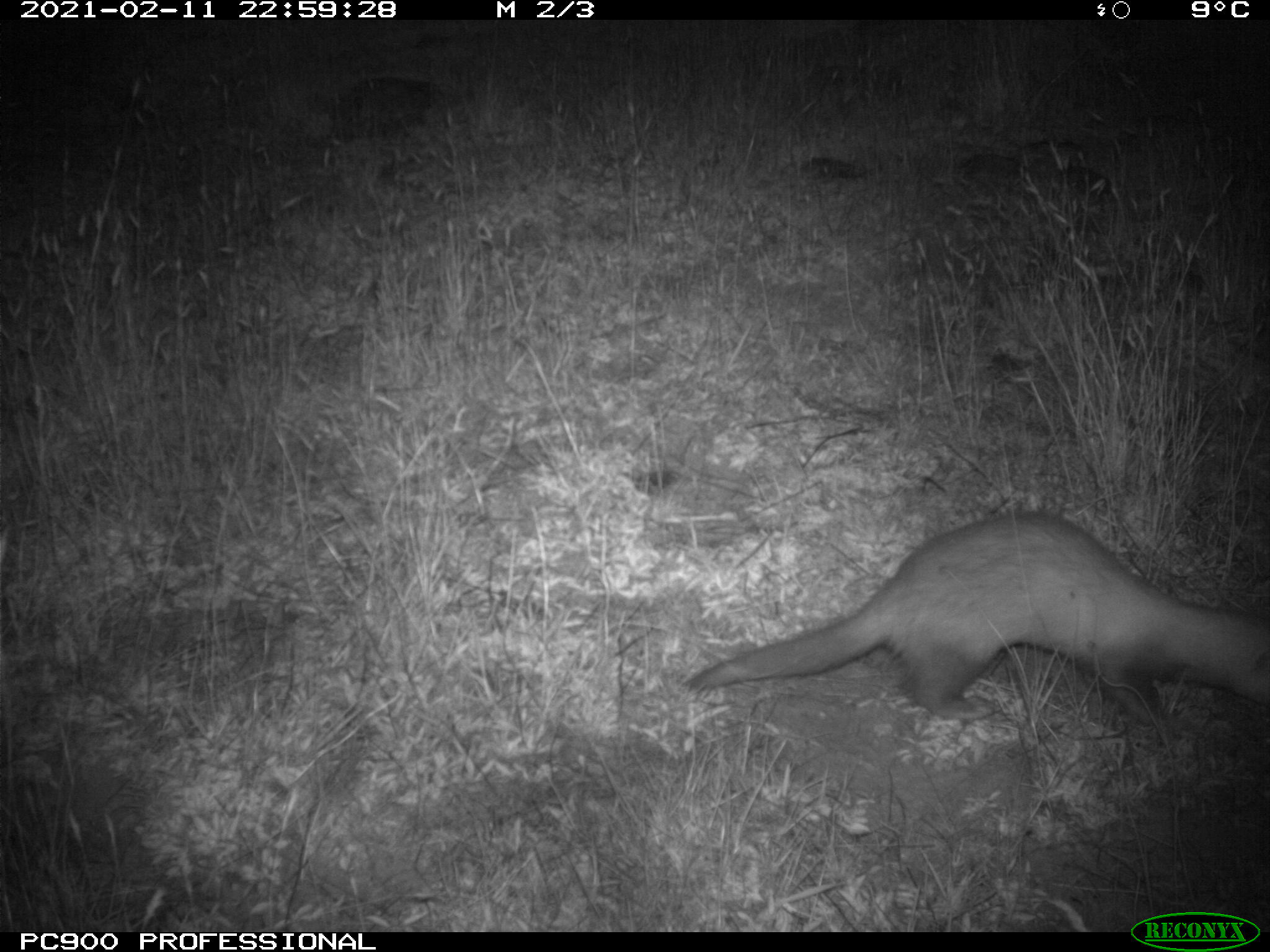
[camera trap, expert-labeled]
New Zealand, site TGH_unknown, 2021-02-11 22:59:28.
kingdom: Animalia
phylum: Chordata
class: Mammalia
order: Carnivora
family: Mustelidae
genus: Mustela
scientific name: Mustela furo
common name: ferret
Ferret (Mustela furo).